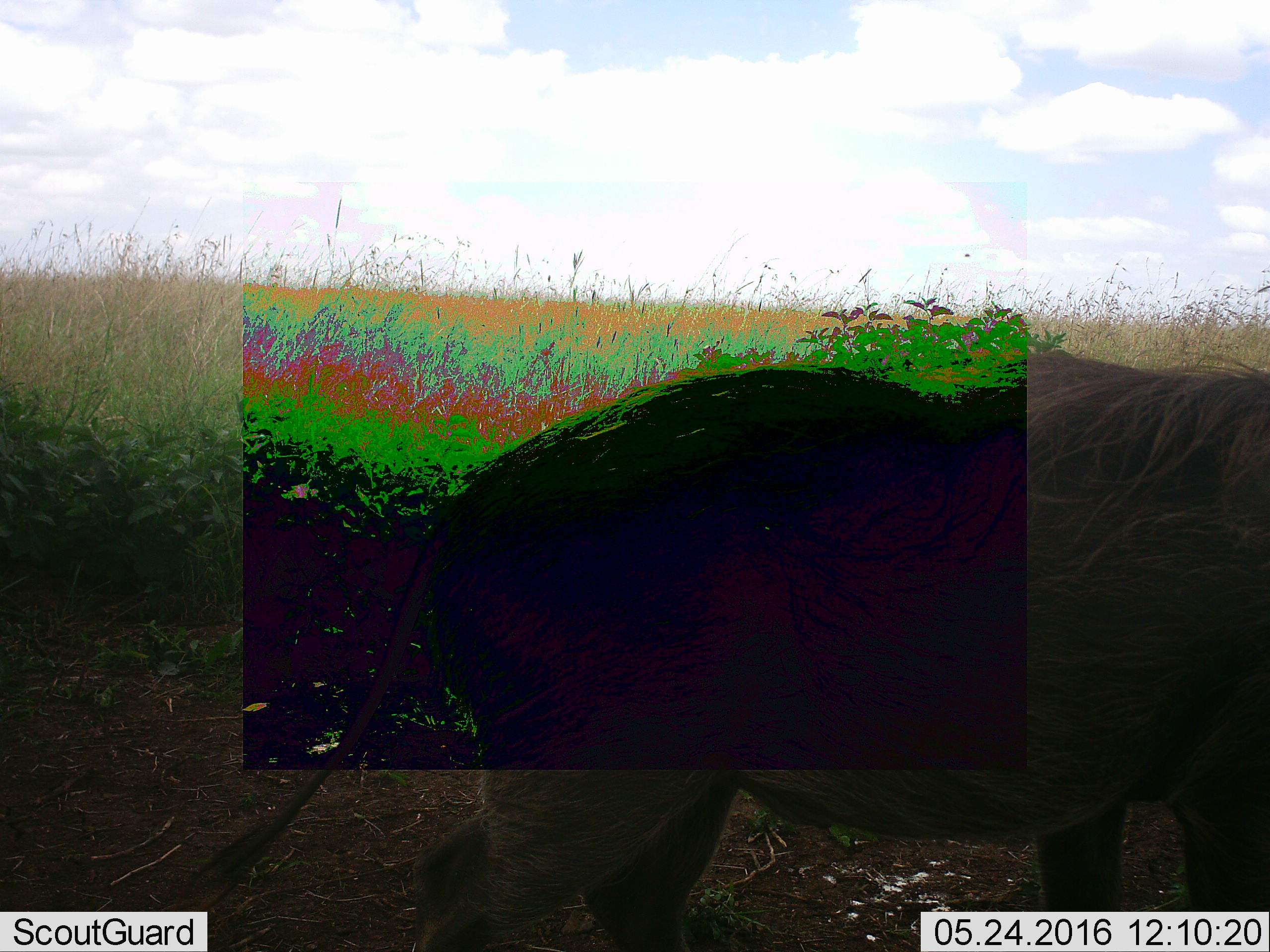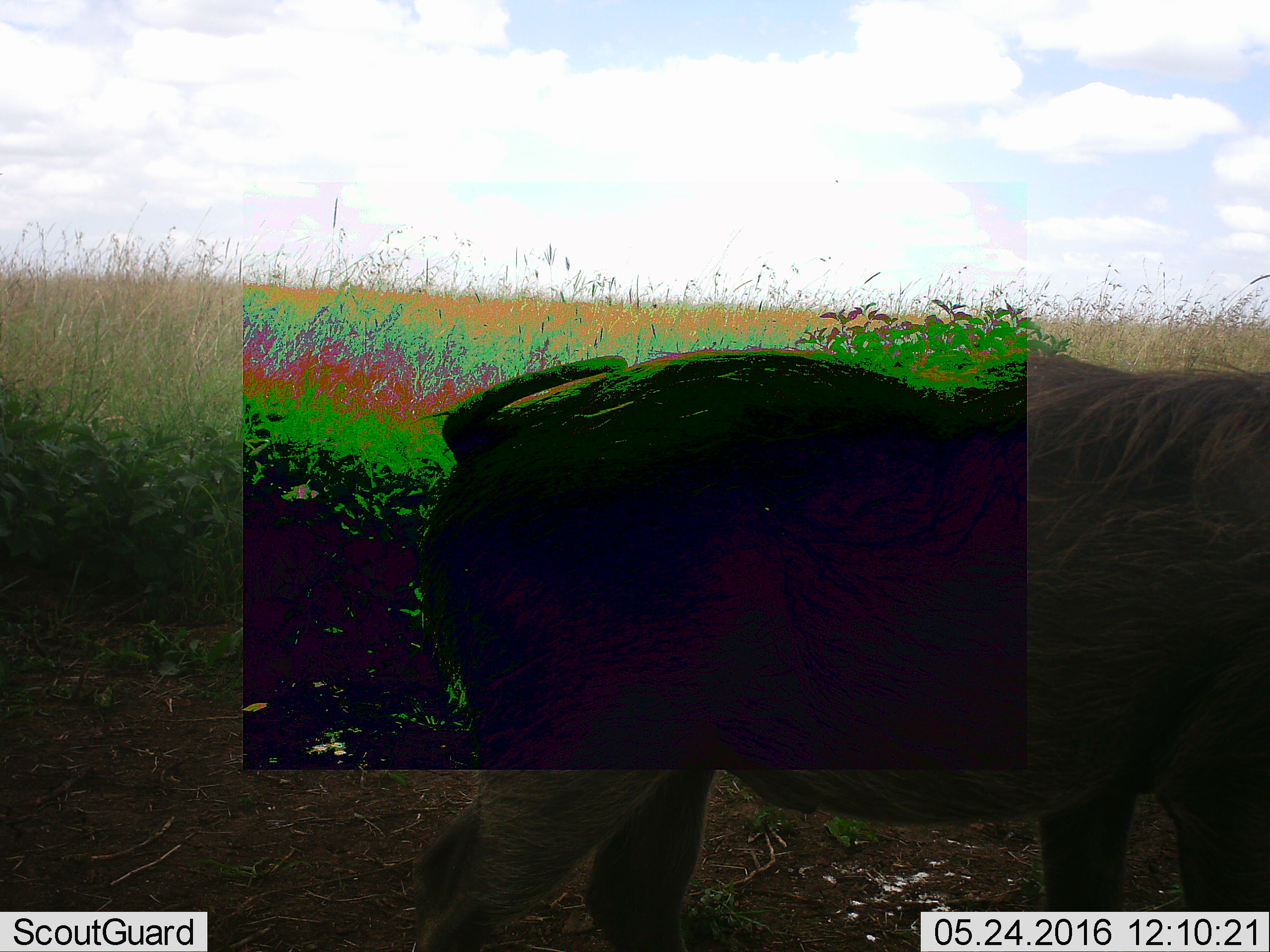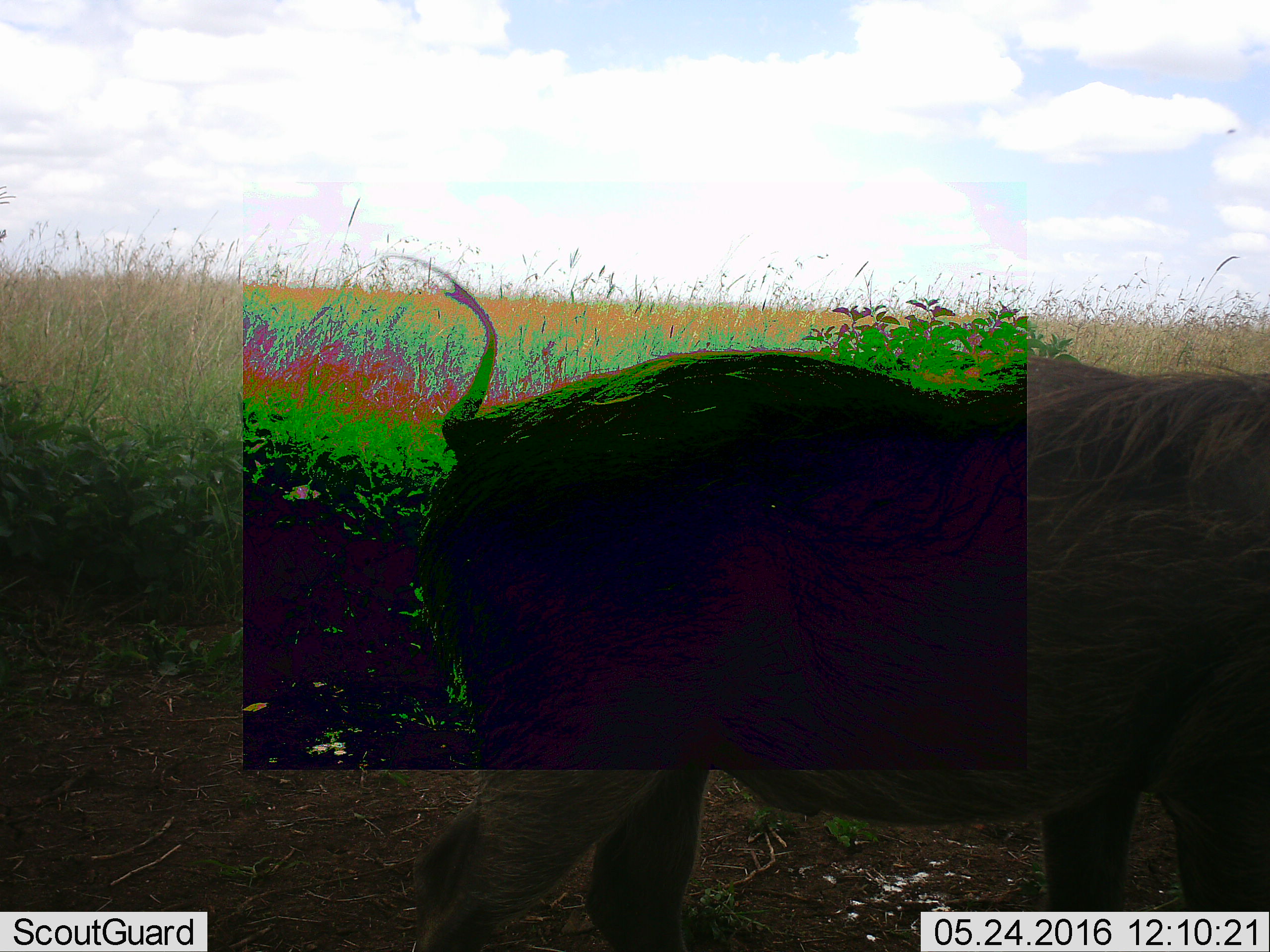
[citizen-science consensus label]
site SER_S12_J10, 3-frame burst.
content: unidentified animal